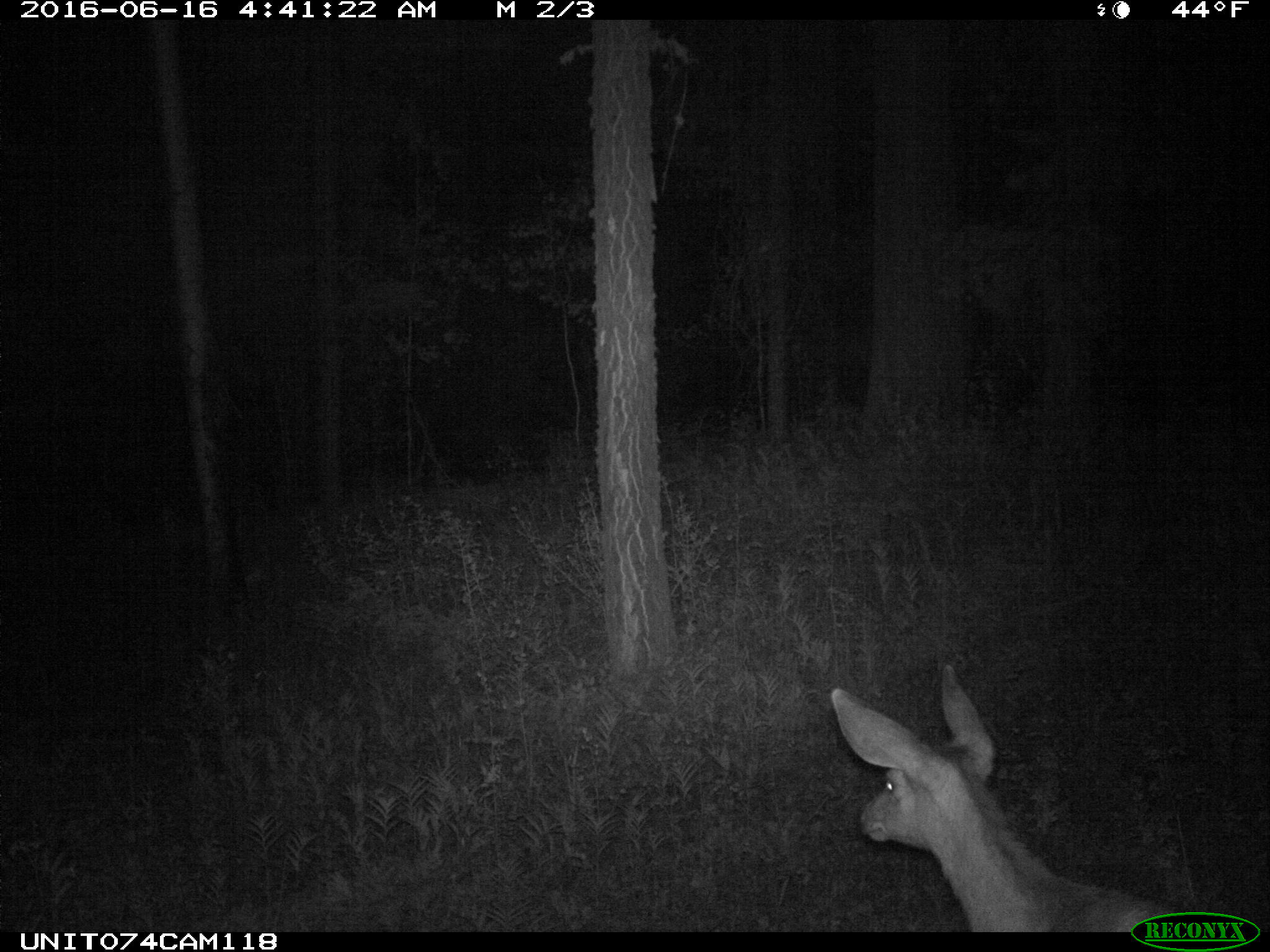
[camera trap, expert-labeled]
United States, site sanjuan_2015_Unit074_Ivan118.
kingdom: Animalia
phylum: Chordata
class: Mammalia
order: Artiodactyla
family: Cervidae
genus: Odocoileus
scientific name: Odocoileus hemionus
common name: mule deer